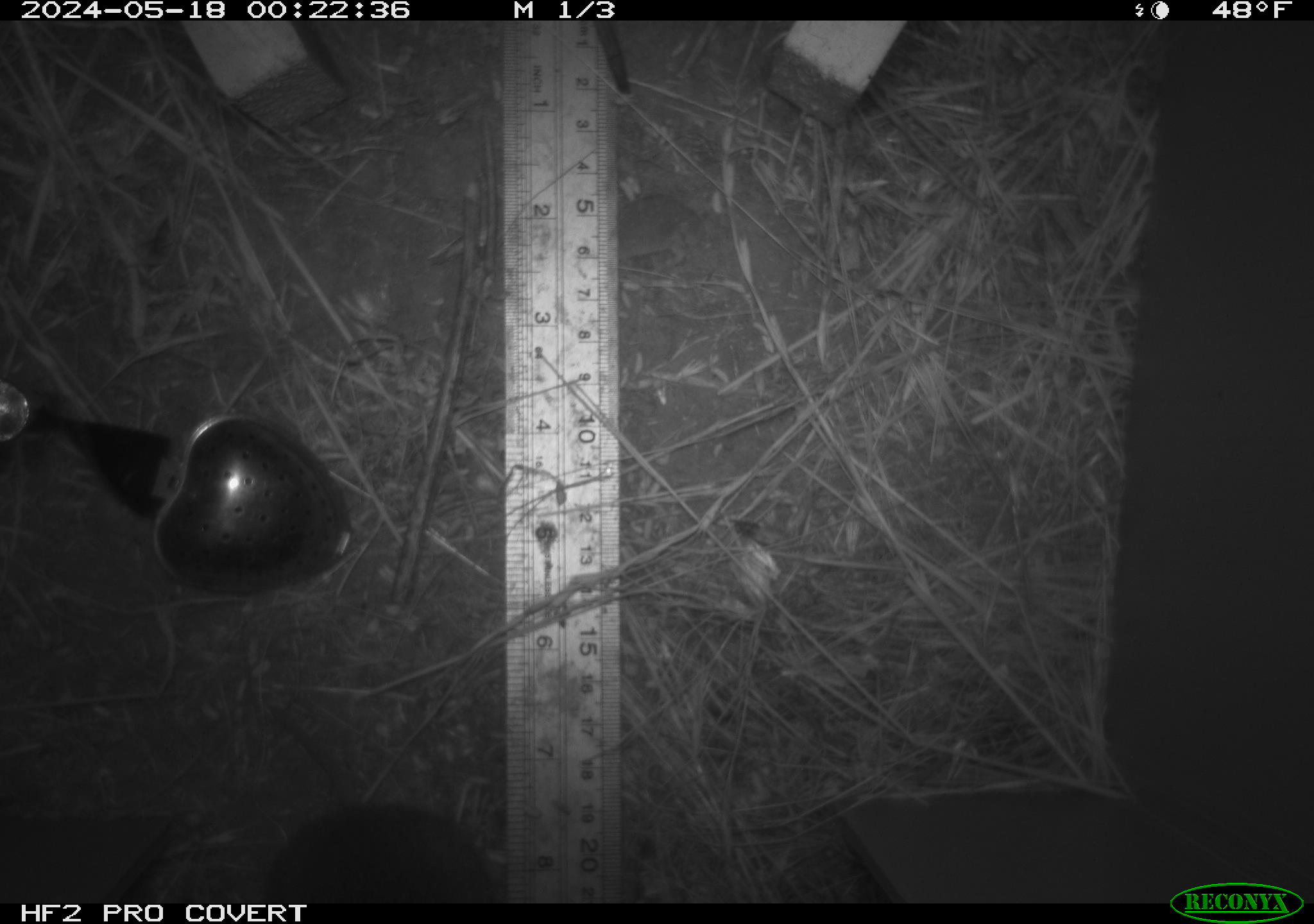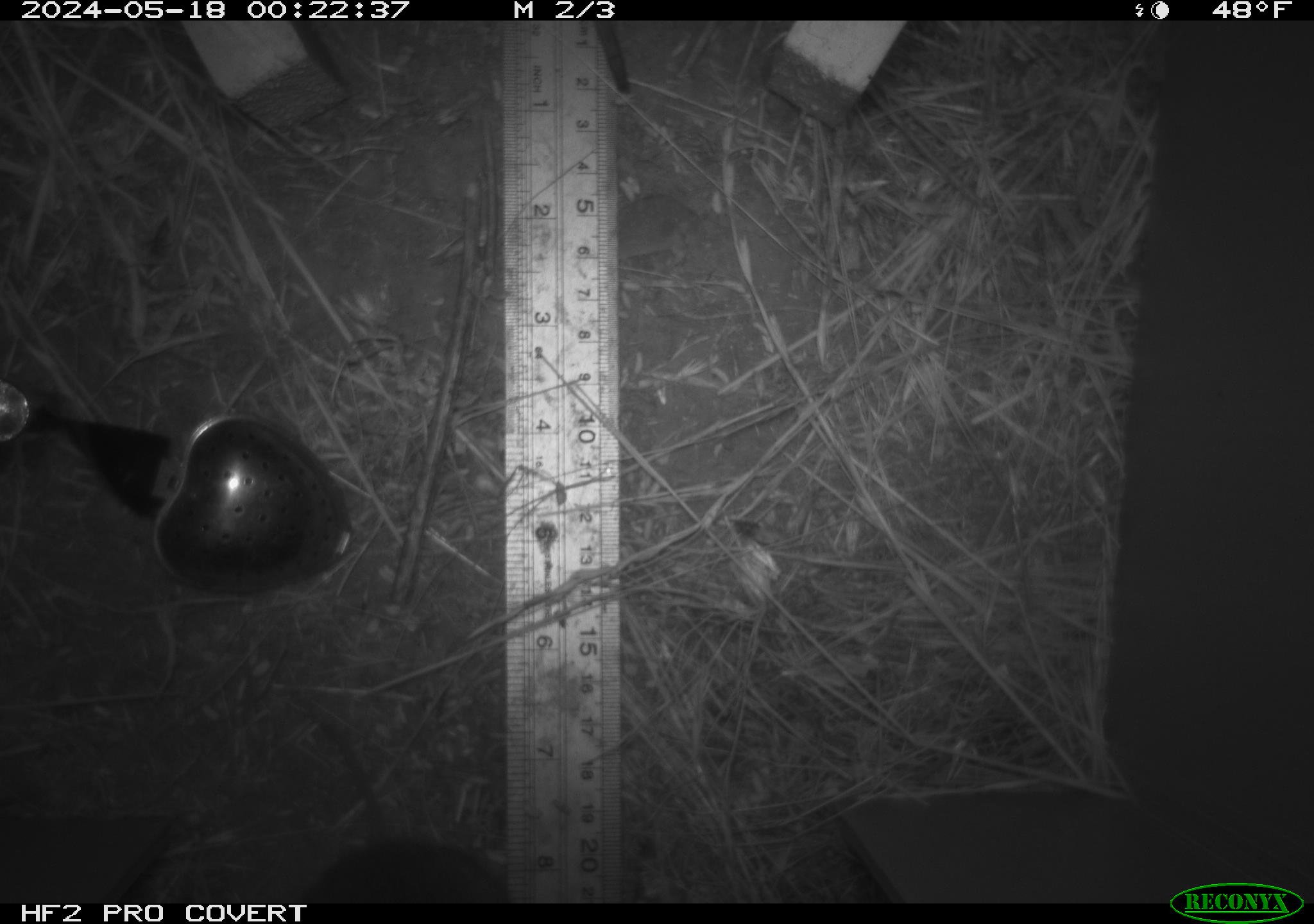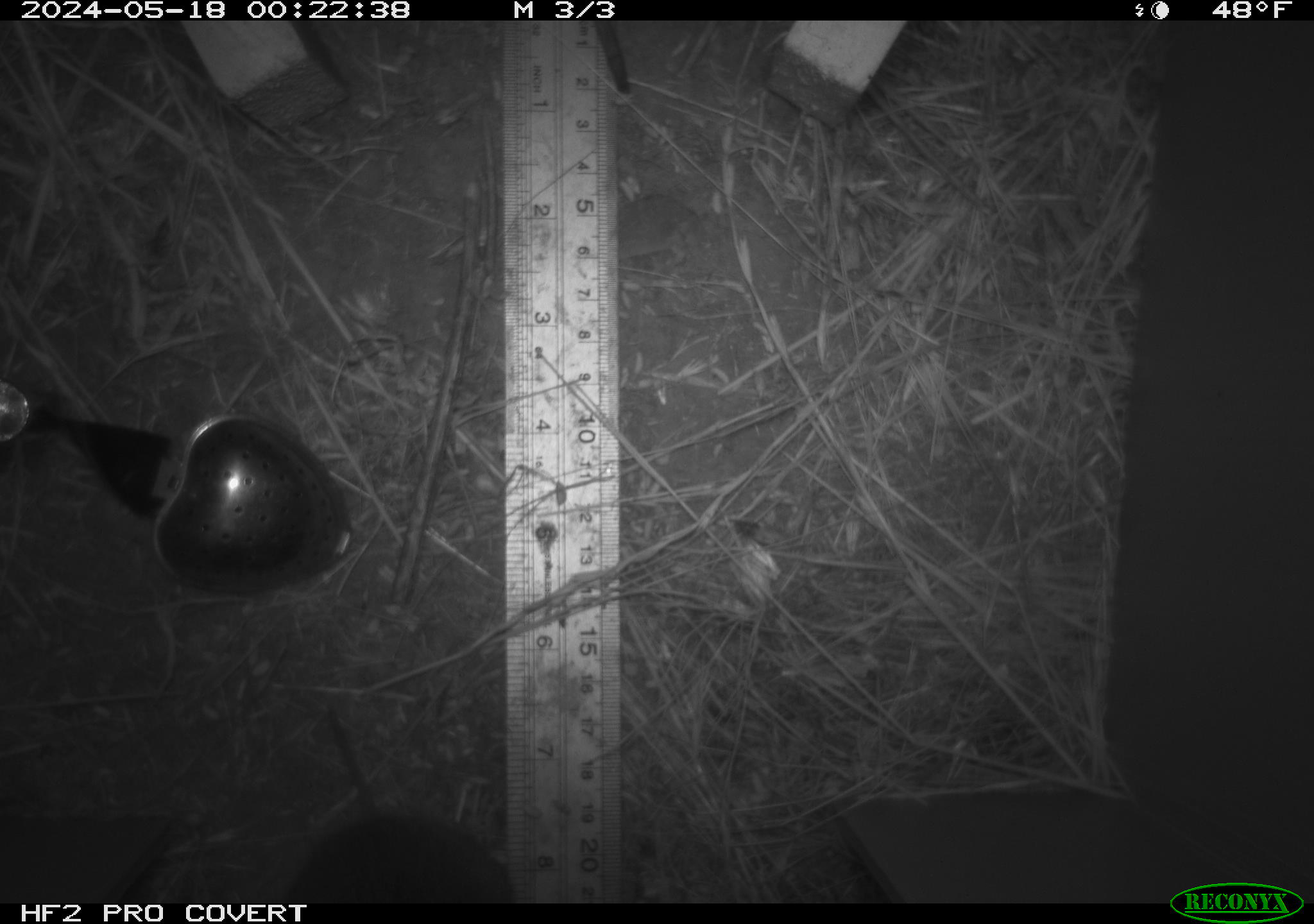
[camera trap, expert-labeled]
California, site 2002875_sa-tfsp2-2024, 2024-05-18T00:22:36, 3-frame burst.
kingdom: Animalia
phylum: Chordata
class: Mammalia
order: Rodentia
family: Cricetidae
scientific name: Arvicolinae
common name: voles, lemmings, and muskrats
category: arvicolinae subfamily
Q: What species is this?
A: Arvicolinae subfamily (voles, lemmings, and muskrats) (Arvicolinae).